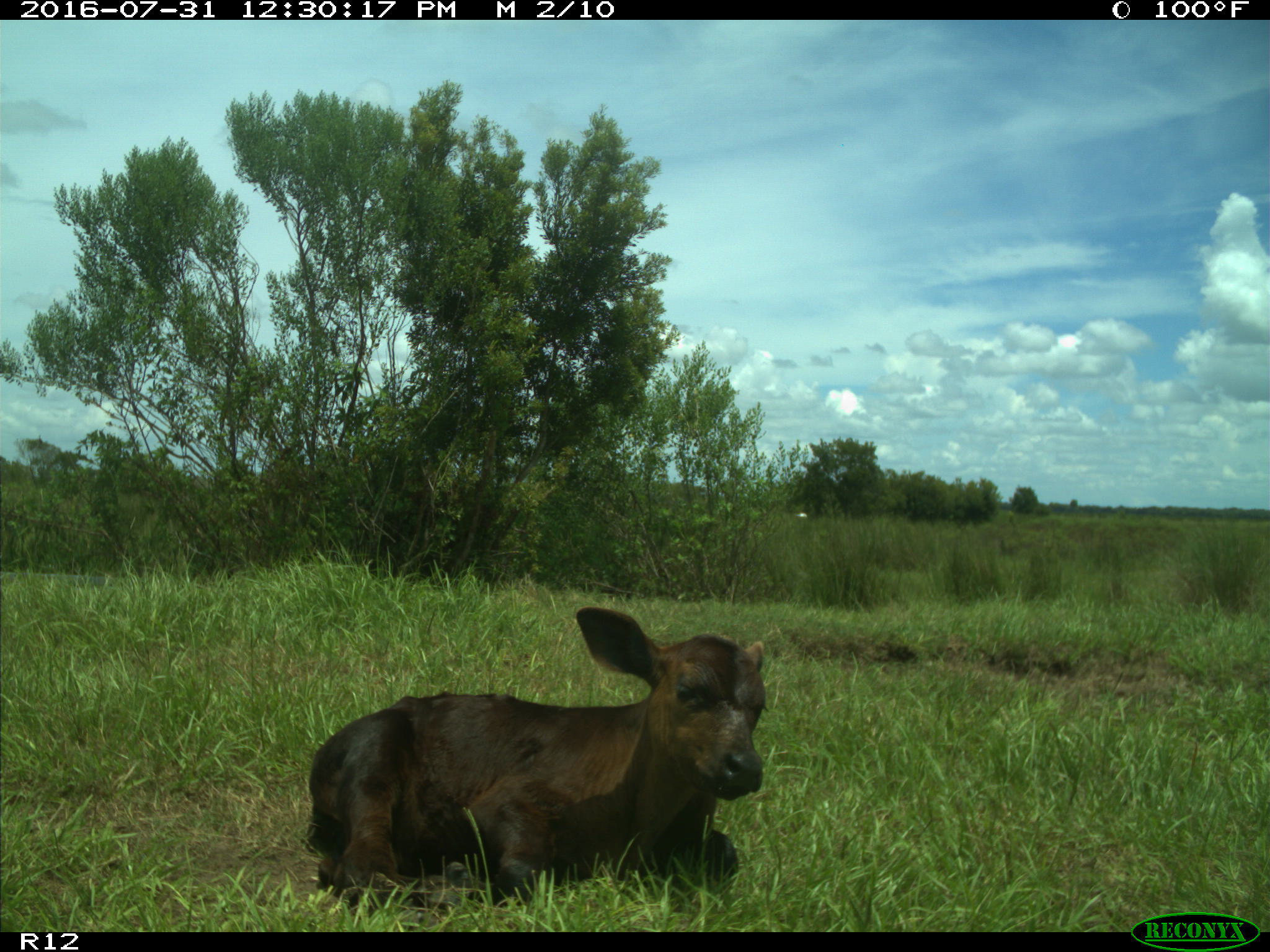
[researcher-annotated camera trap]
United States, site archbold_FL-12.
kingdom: Animalia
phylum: Chordata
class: Mammalia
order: Artiodactyla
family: Bovidae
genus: Bos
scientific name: Bos taurus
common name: domestic cow